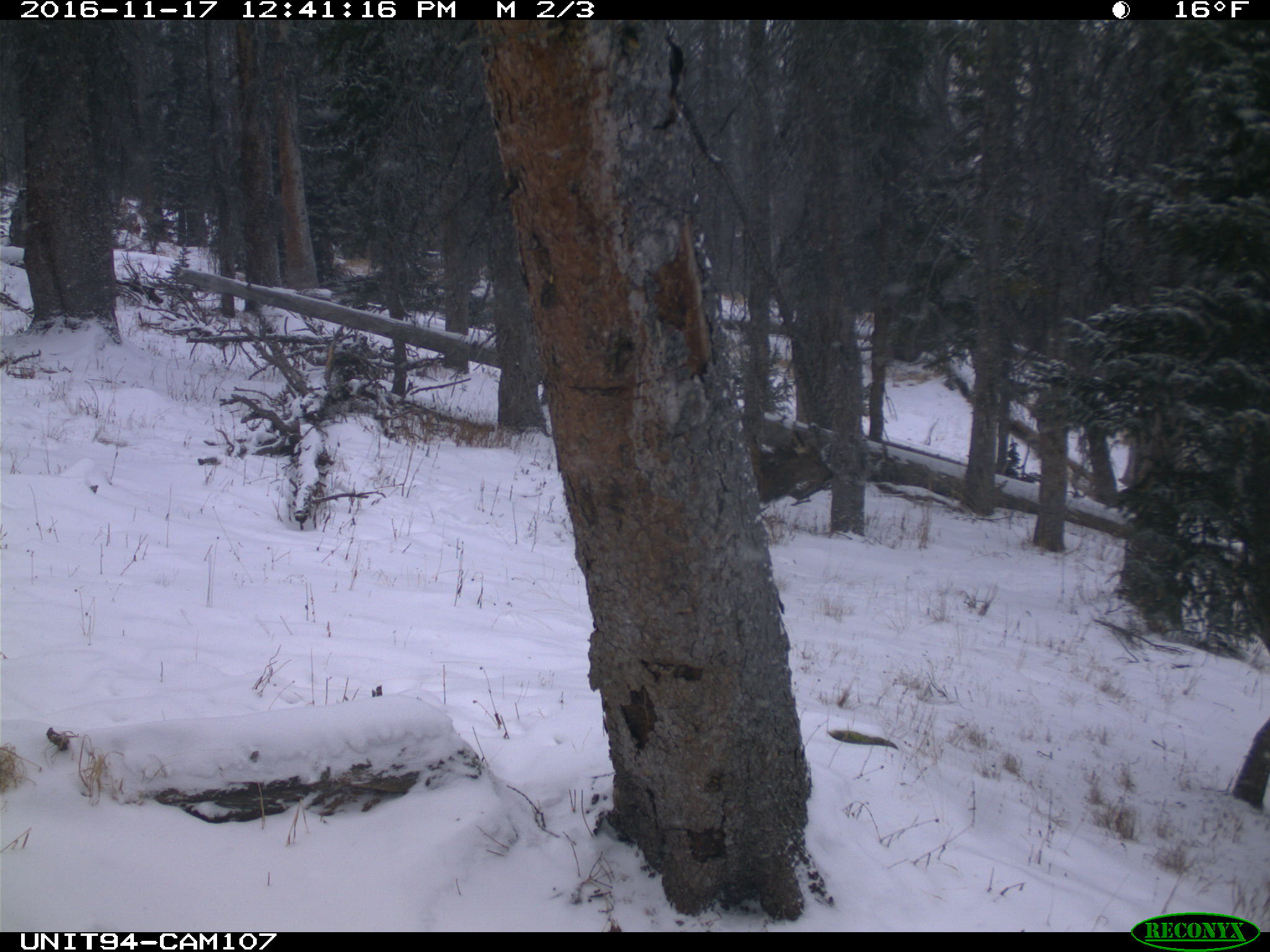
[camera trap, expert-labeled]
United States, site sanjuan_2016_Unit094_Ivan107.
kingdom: Animalia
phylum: Chordata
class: Mammalia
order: Artiodactyla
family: Cervidae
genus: Cervus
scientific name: Cervus elaphus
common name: red deer